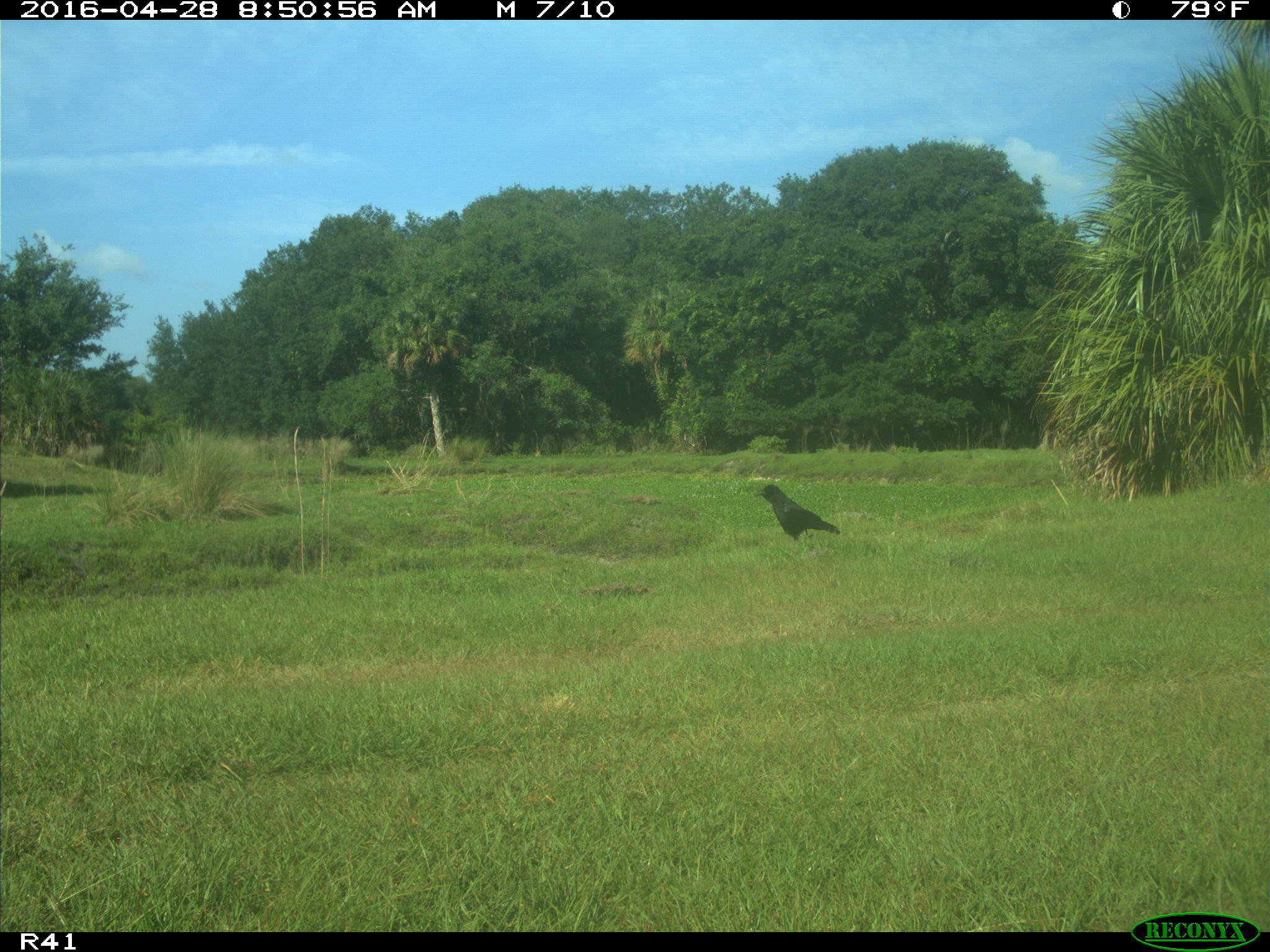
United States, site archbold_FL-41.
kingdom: Animalia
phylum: Chordata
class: Aves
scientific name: Aves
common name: birds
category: unidentified bird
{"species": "unidentified bird (birds) (Aves)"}